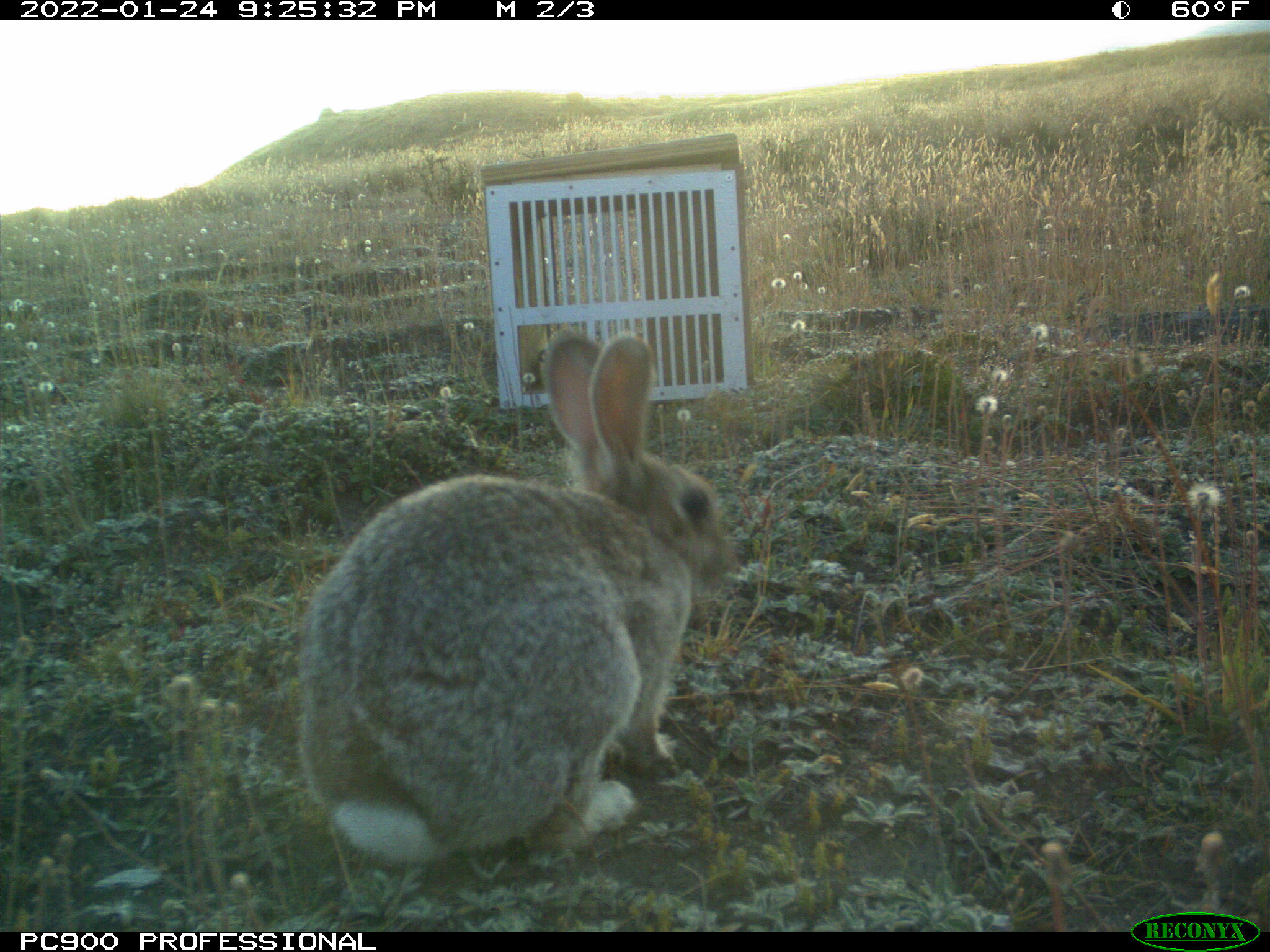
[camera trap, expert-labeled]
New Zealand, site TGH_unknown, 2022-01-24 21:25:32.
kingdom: Animalia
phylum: Chordata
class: Mammalia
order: Lagomorpha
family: Leporidae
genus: Oryctolagus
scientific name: Oryctolagus cuniculus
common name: european rabbit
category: rabbit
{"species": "rabbit (european rabbit) (Oryctolagus cuniculus)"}